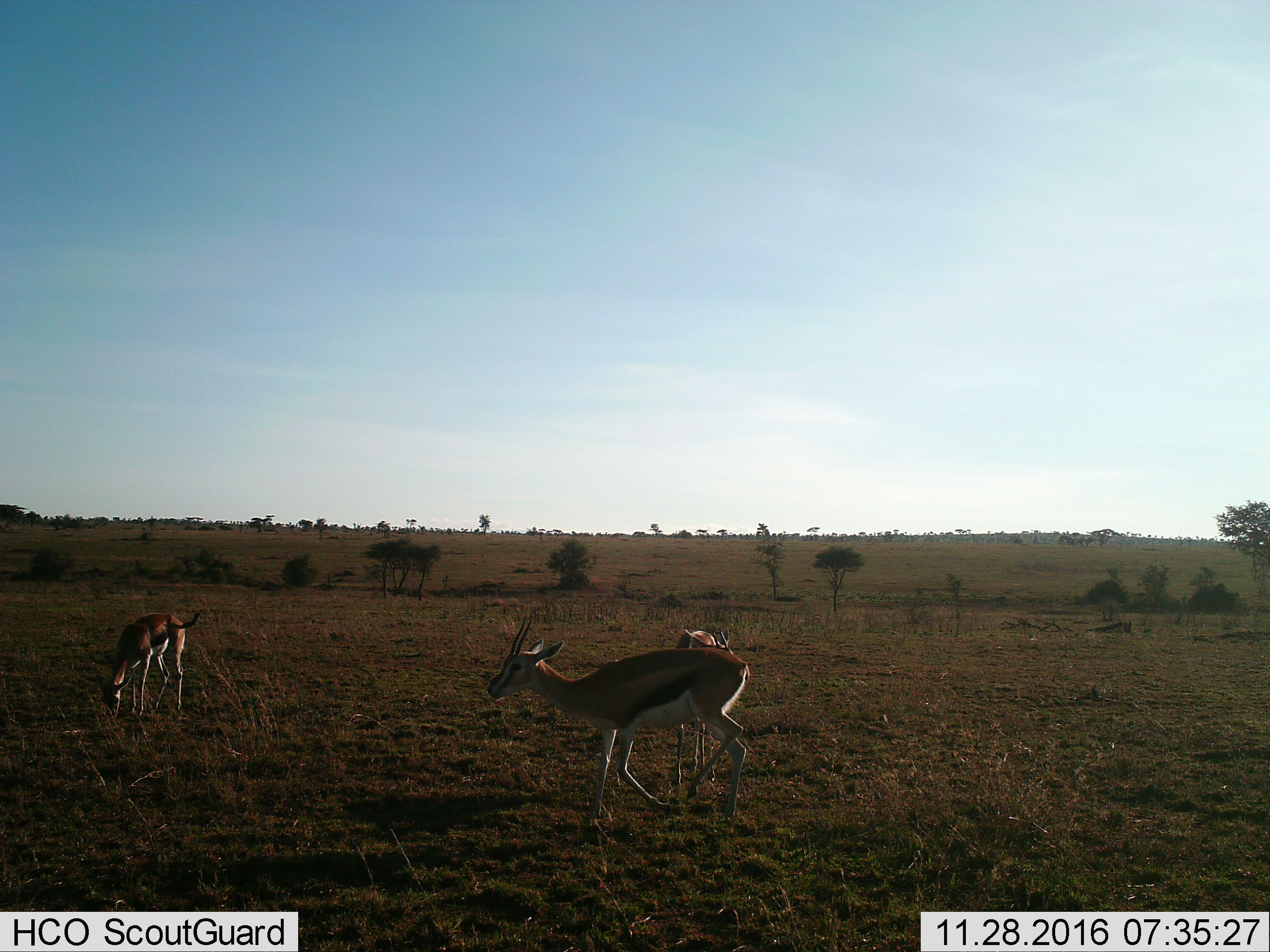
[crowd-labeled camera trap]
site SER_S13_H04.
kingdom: Animalia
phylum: Chordata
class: Mammalia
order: Artiodactyla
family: Bovidae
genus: Eudorcas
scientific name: Eudorcas thomsonii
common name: thomson's gazelle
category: gazellethomsons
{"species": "gazellethomsons (thomson's gazelle) (Eudorcas thomsonii)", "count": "3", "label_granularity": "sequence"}